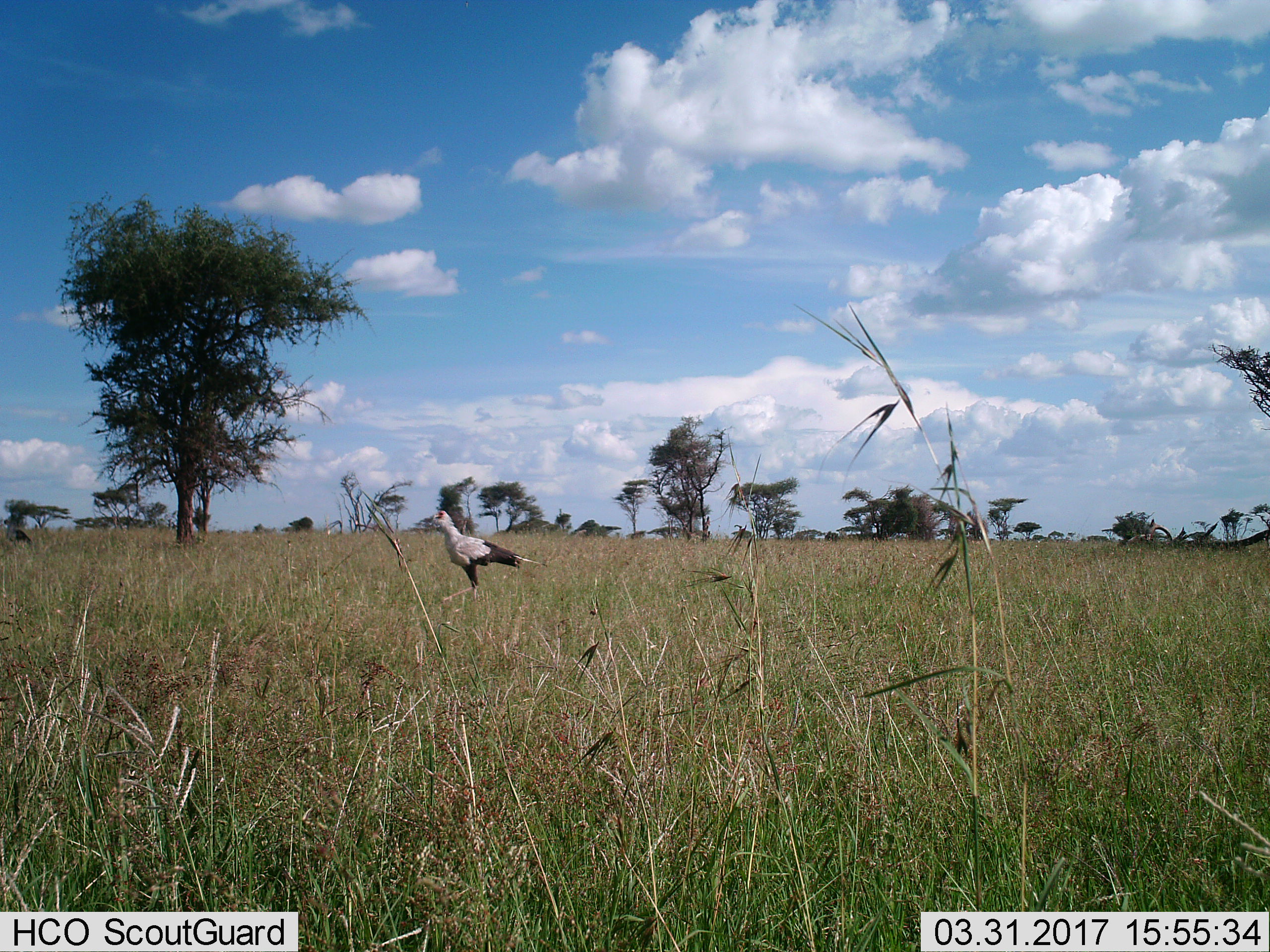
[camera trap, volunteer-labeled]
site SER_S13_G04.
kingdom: Animalia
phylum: Chordata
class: Aves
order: Accipitriformes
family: Sagittariidae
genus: Sagittarius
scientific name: Sagittarius serpentarius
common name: secretarybird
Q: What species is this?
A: Secretarybird (Sagittarius serpentarius).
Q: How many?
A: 1.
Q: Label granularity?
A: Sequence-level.